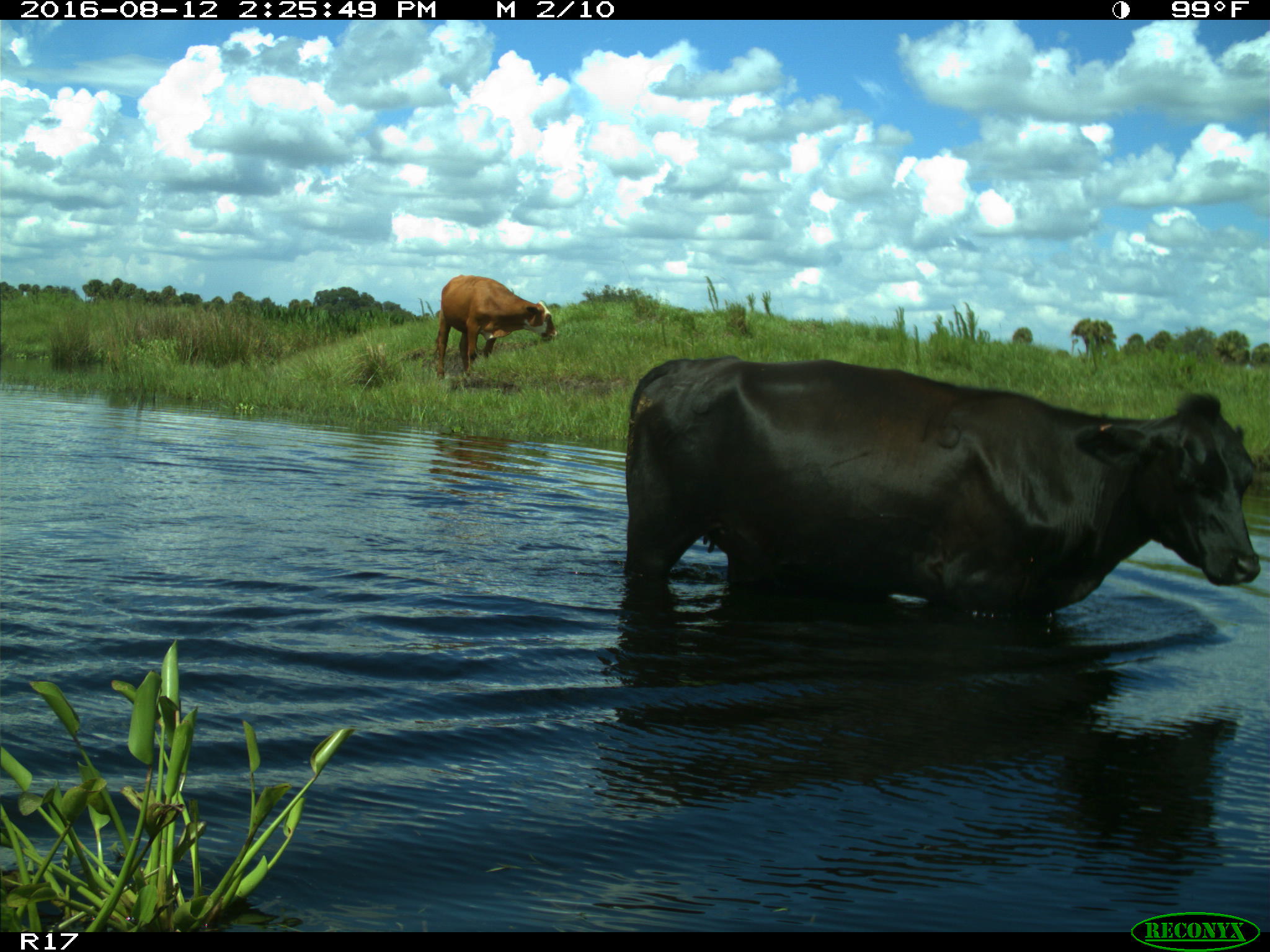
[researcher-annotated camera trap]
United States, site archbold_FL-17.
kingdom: Animalia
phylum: Chordata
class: Mammalia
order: Artiodactyla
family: Bovidae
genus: Bos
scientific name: Bos taurus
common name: domestic cow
Bos taurus (domestic cow).